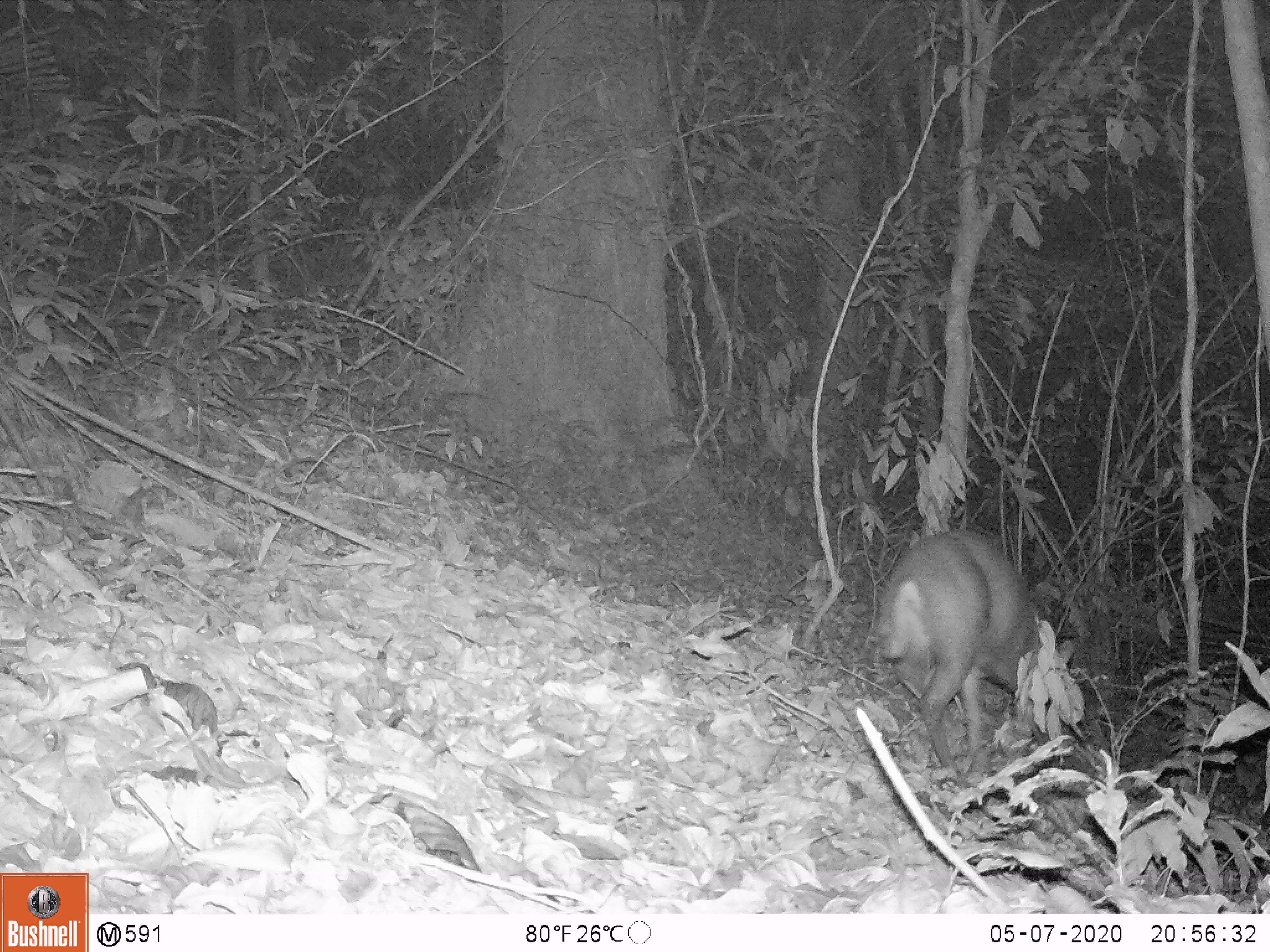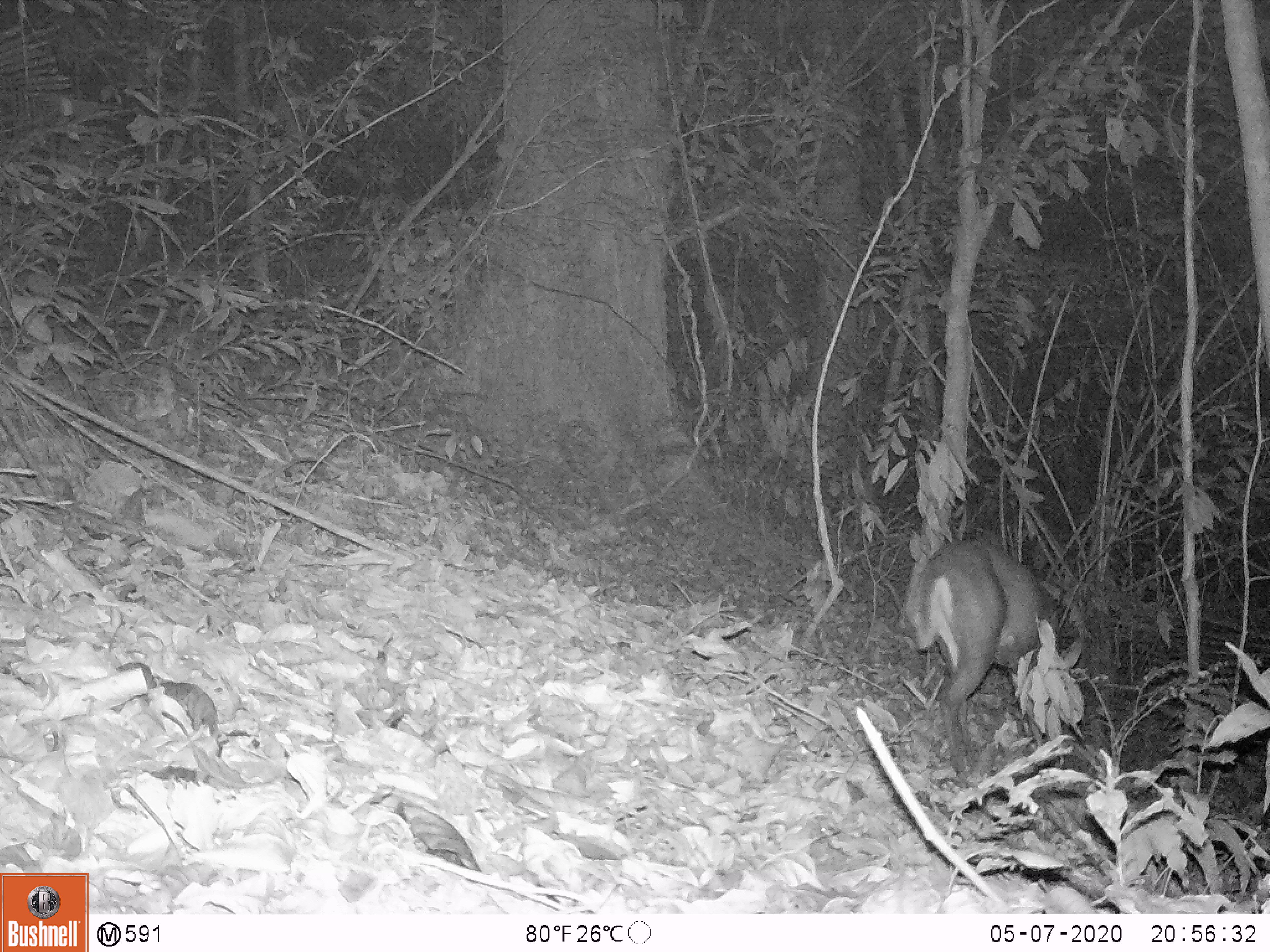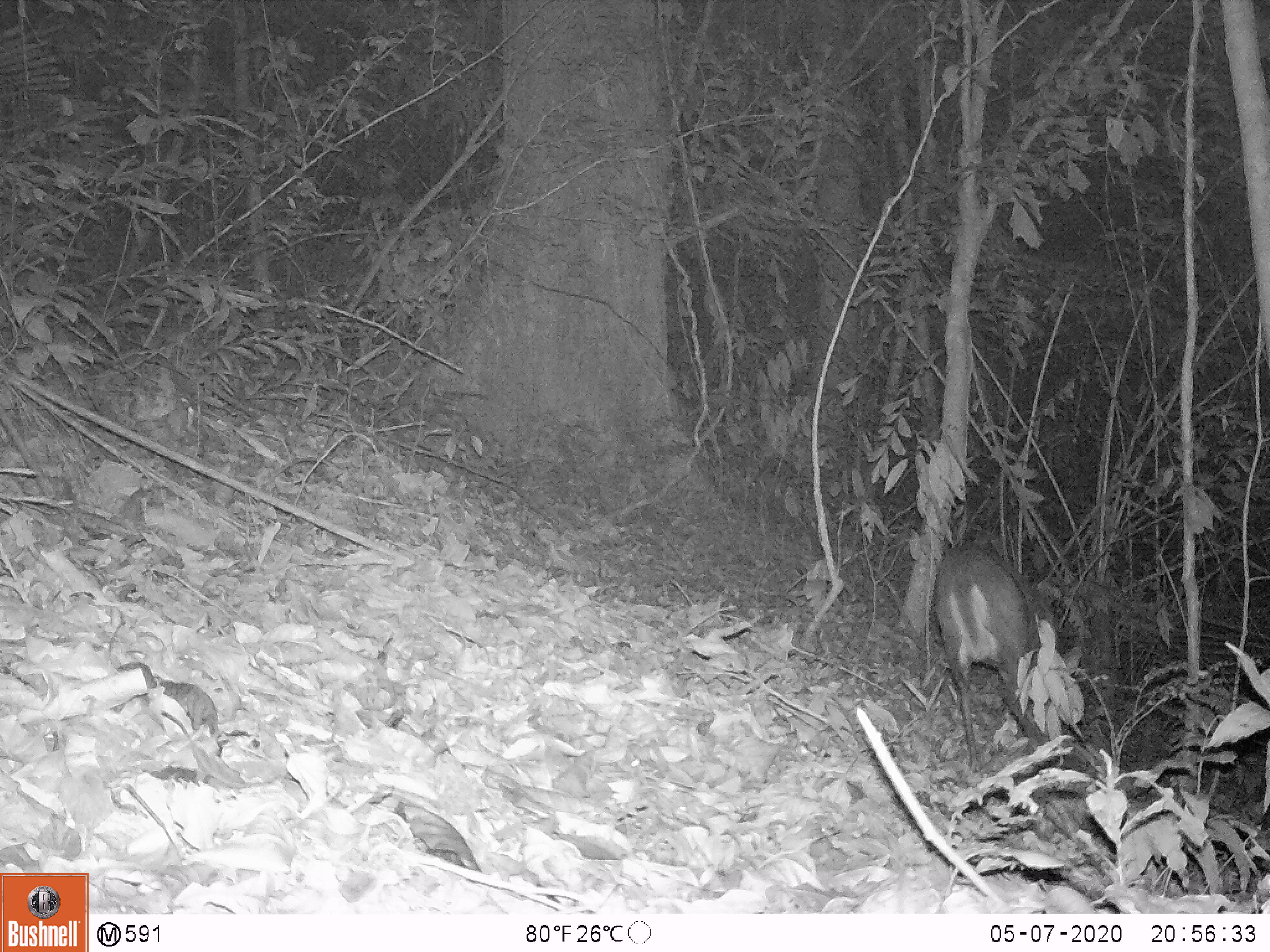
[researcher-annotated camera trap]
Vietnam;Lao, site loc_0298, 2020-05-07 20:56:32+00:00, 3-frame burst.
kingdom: Animalia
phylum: Chordata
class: Mammalia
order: Artiodactyla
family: Cervidae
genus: Muntiacus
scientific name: Muntiacus rooseveltorum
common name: roosevelt's muntjac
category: roosevelts muntjac group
Roosevelts muntjac group (roosevelt's muntjac) (Muntiacus rooseveltorum). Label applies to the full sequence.